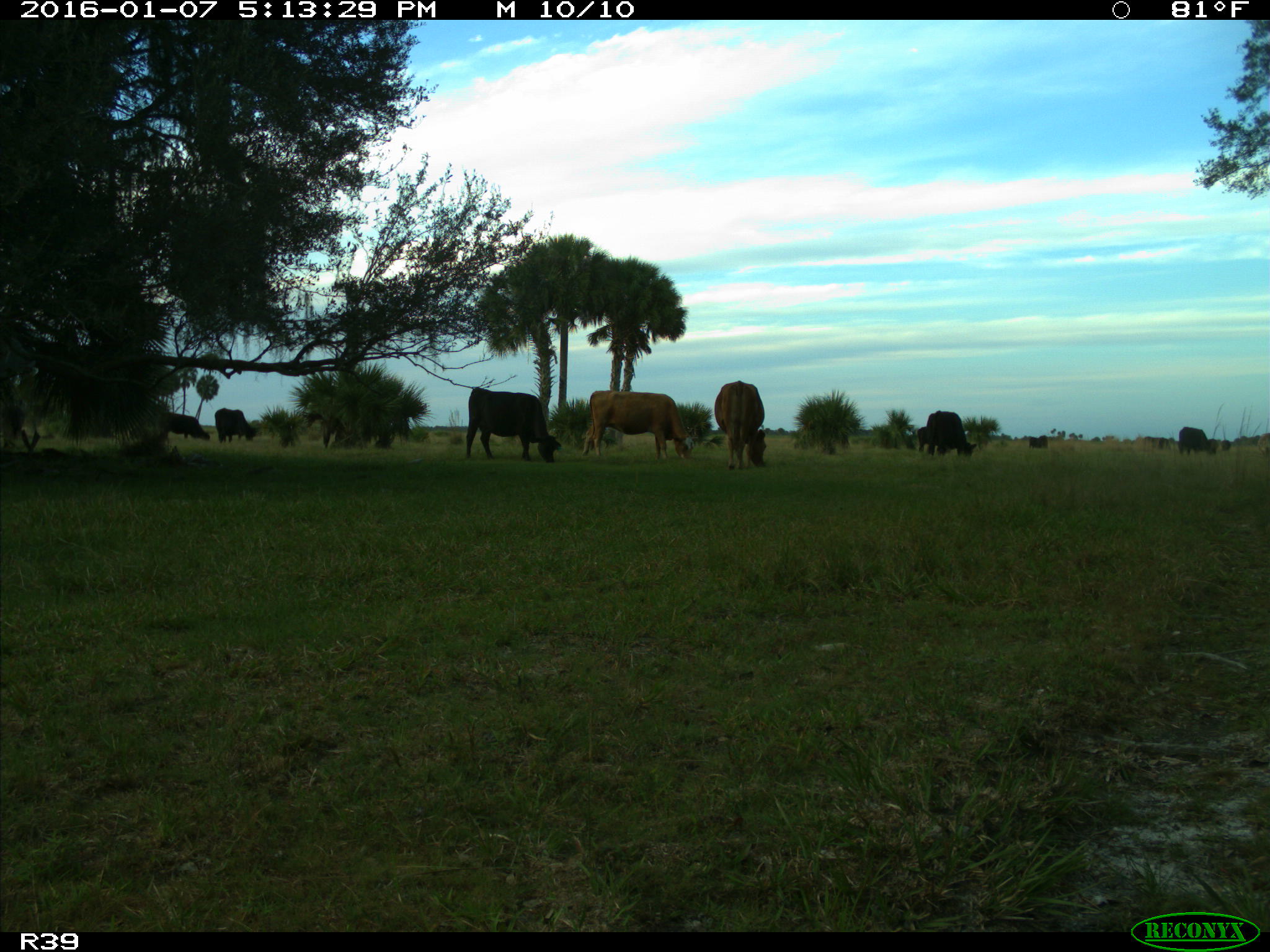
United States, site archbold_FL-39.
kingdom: Animalia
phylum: Chordata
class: Mammalia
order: Artiodactyla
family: Bovidae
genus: Bos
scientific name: Bos taurus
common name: domestic cow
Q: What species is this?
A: Bos taurus (domestic cow).